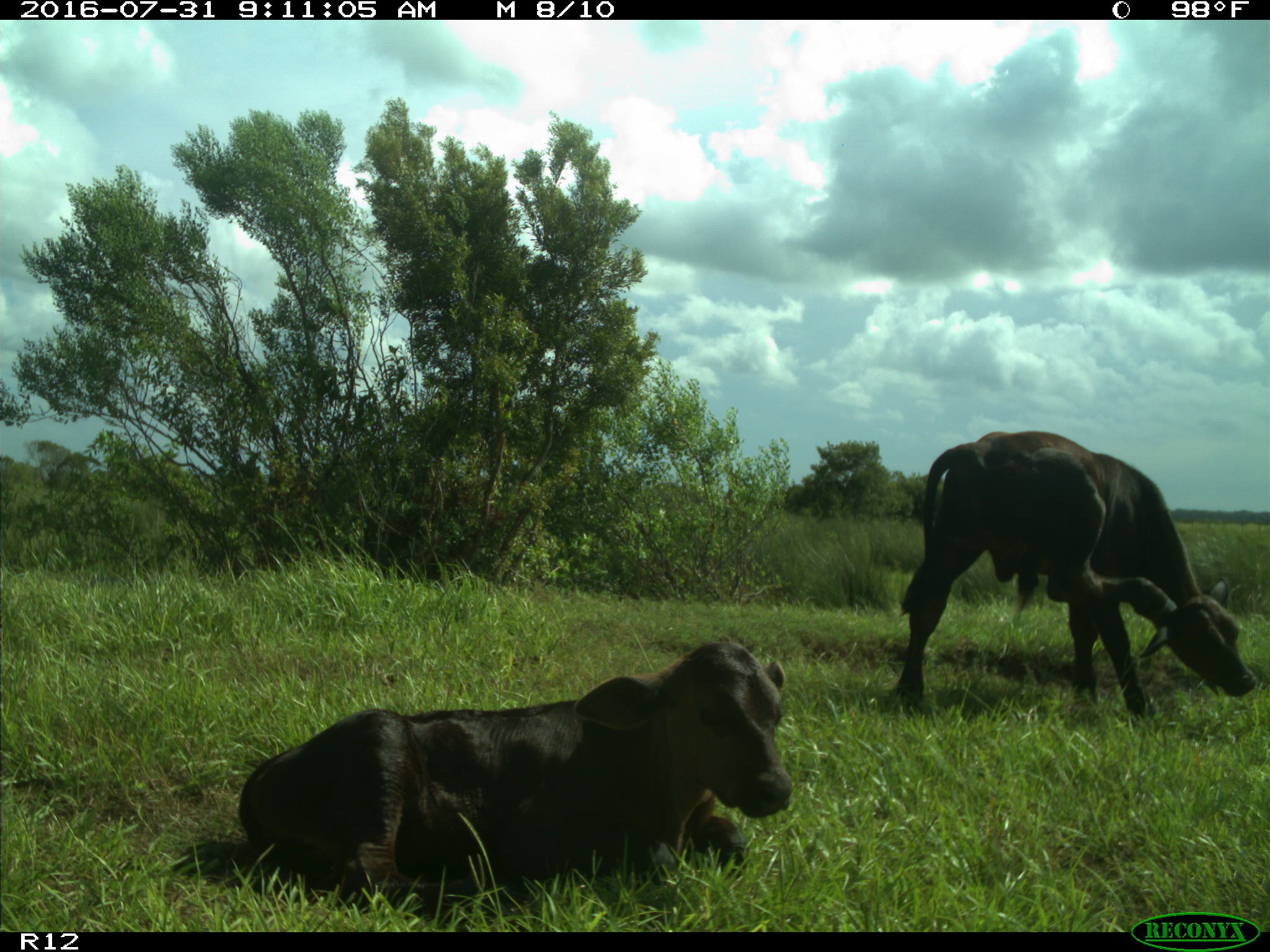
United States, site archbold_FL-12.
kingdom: Animalia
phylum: Chordata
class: Mammalia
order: Artiodactyla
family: Bovidae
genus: Bos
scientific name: Bos taurus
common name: domestic cow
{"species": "Bos taurus (domestic cow)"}